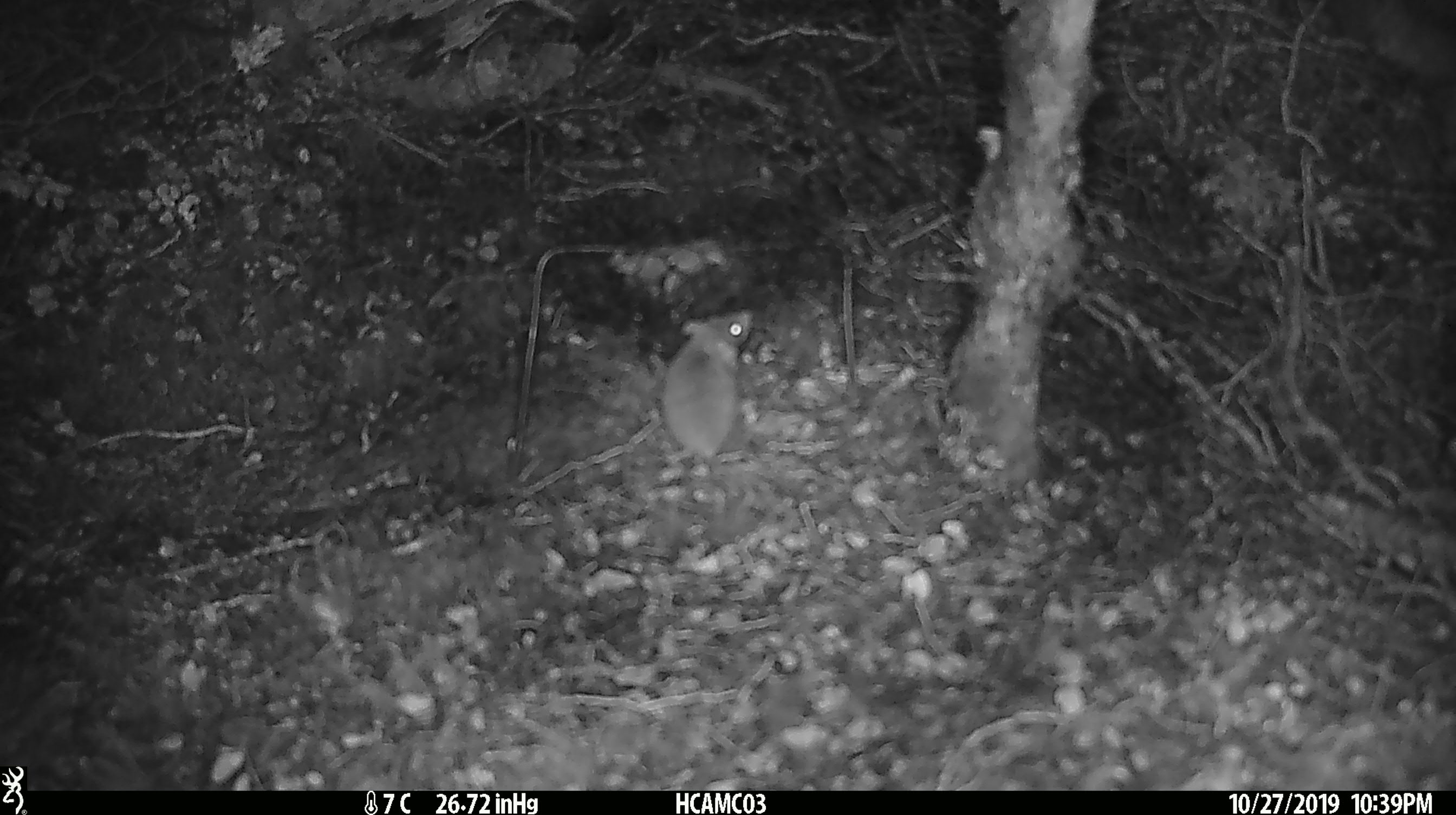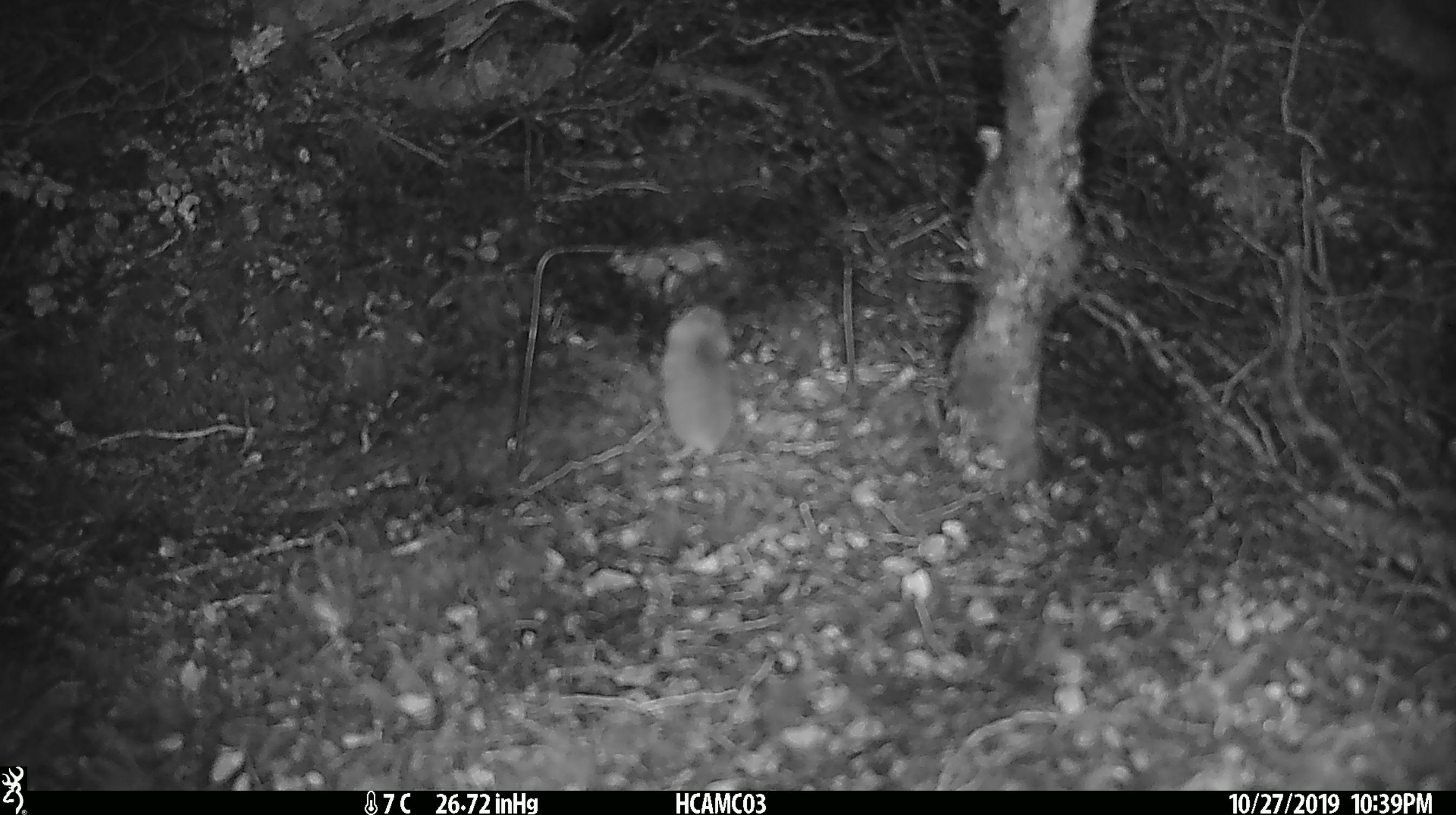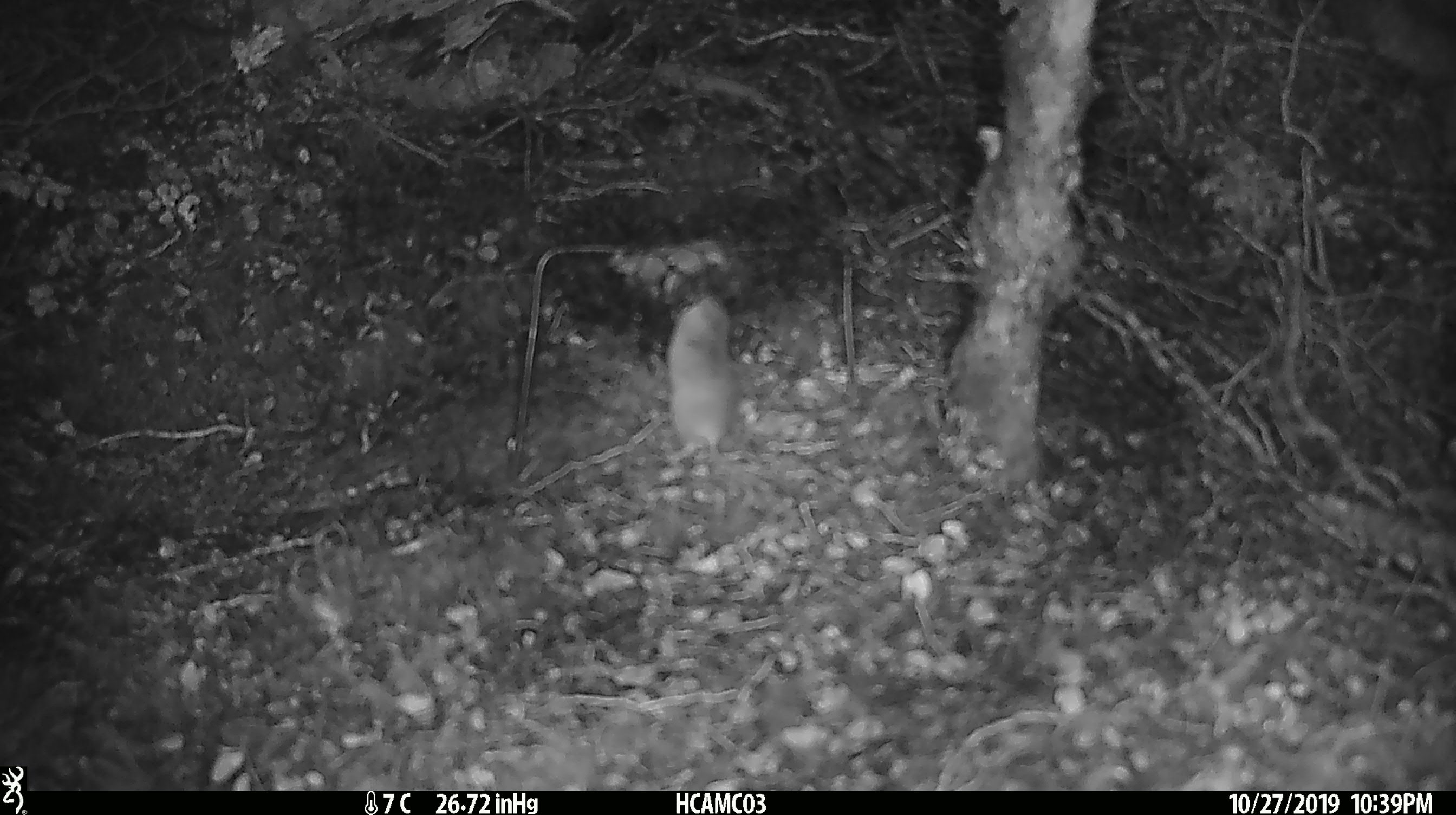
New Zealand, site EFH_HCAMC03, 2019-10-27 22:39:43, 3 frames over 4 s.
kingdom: Animalia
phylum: Chordata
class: Mammalia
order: Rodentia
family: Muridae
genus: Mus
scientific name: Mus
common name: mouse